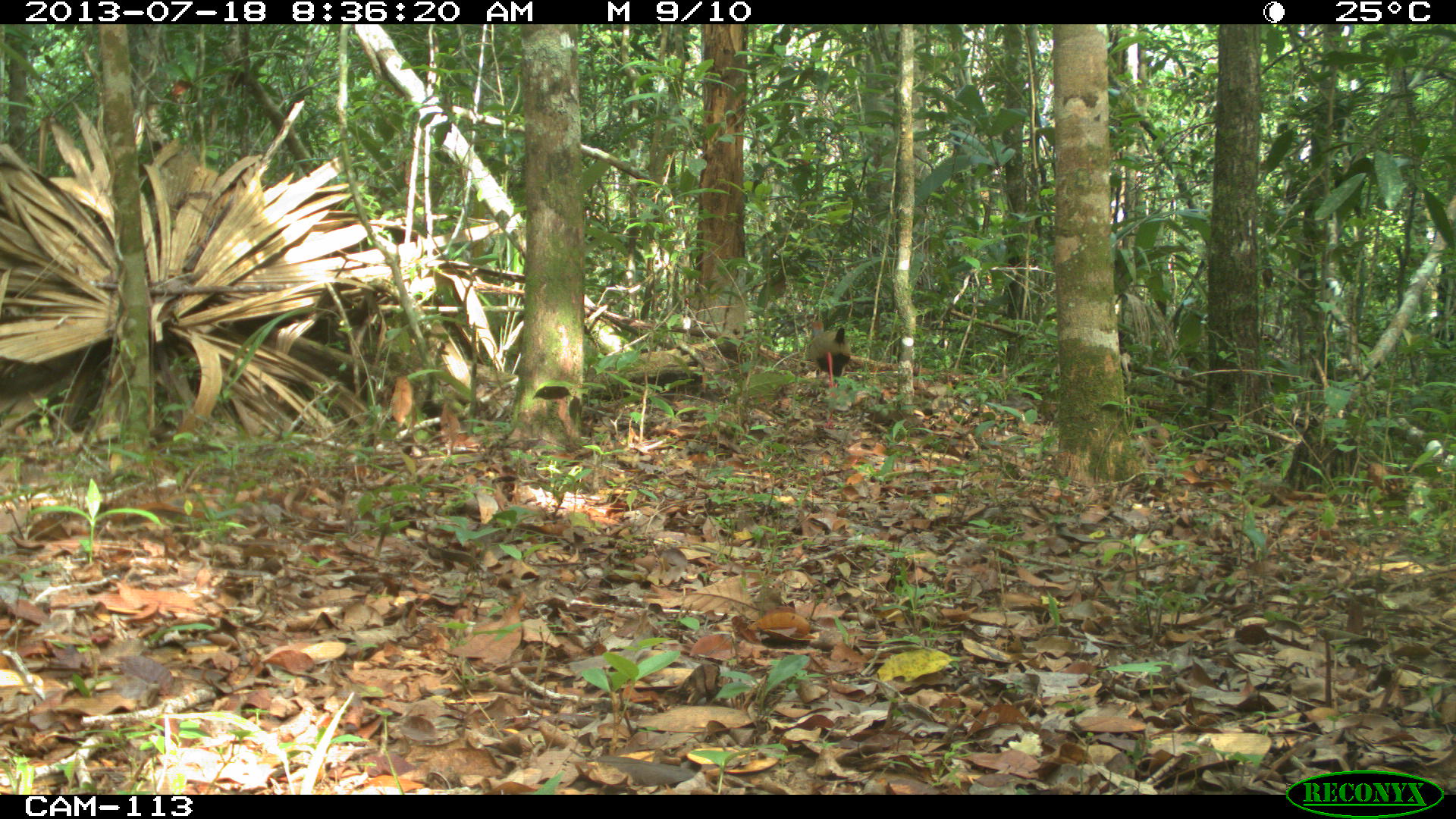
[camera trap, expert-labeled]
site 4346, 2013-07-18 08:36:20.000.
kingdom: Animalia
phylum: Chordata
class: Aves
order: Gruiformes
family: Rallidae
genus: Aramides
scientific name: Aramides cajaneus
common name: gray-necked wood-rail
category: aramides cajanea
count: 1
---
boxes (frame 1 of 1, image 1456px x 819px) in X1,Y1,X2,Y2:
aramides cajanea: 806,320,852,387